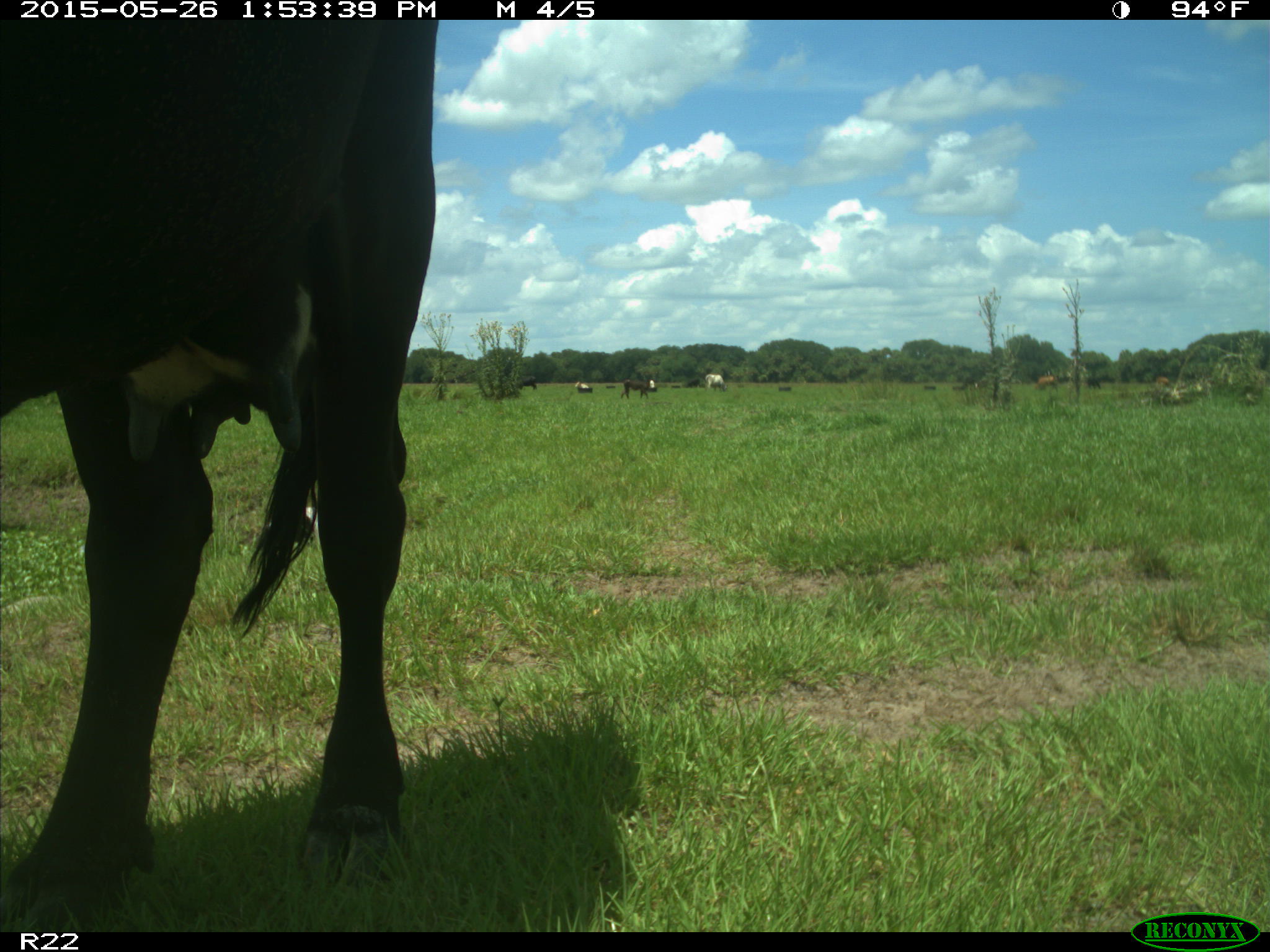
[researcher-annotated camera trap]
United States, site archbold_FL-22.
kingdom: Animalia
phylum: Chordata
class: Mammalia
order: Artiodactyla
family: Bovidae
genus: Bos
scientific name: Bos taurus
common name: domestic cow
Bos taurus (domestic cow).